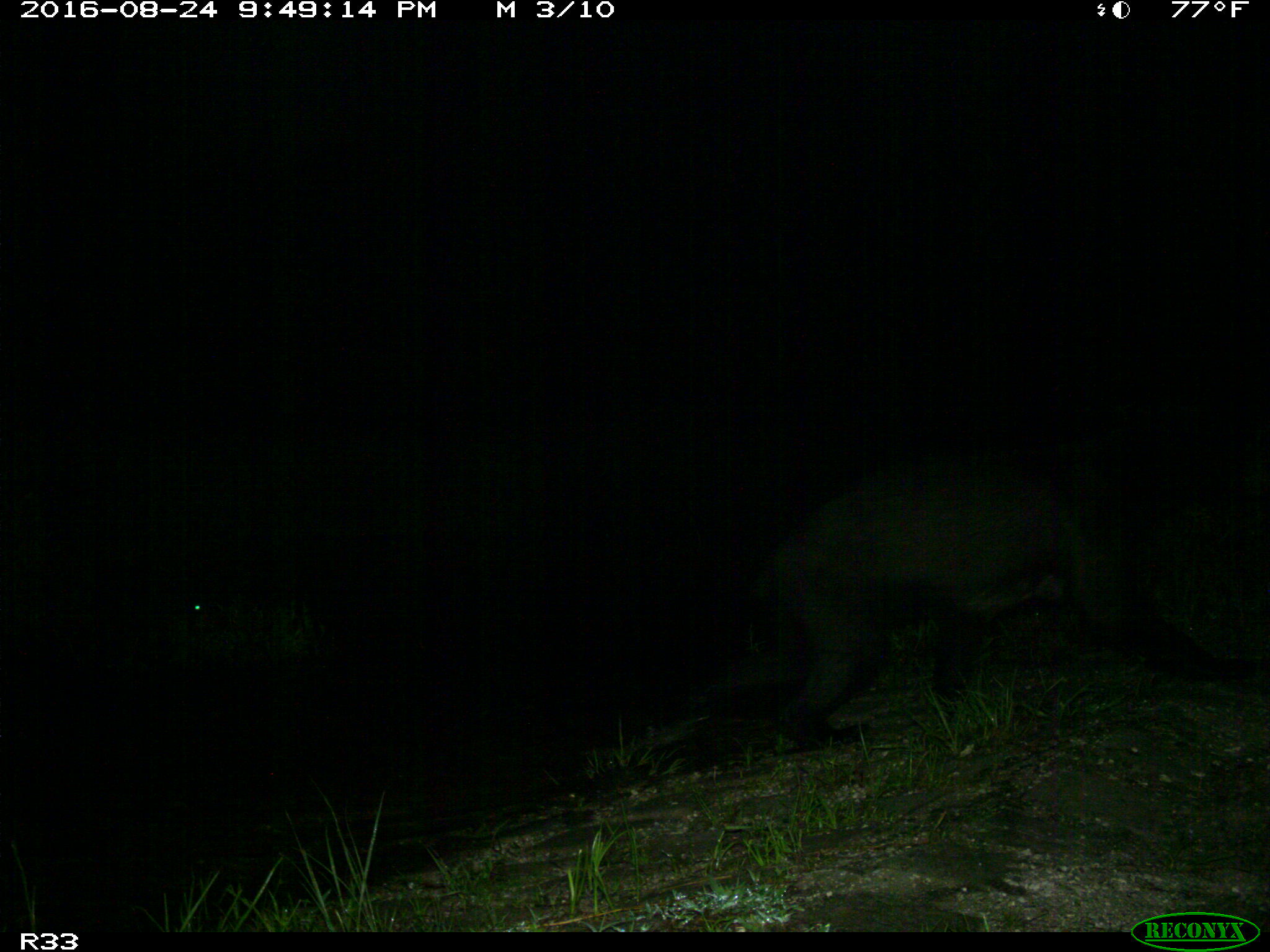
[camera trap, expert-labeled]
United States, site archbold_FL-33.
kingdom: Animalia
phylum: Chordata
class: Mammalia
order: Carnivora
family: Ursidae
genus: Ursus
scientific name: Ursus americanus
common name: american black bear